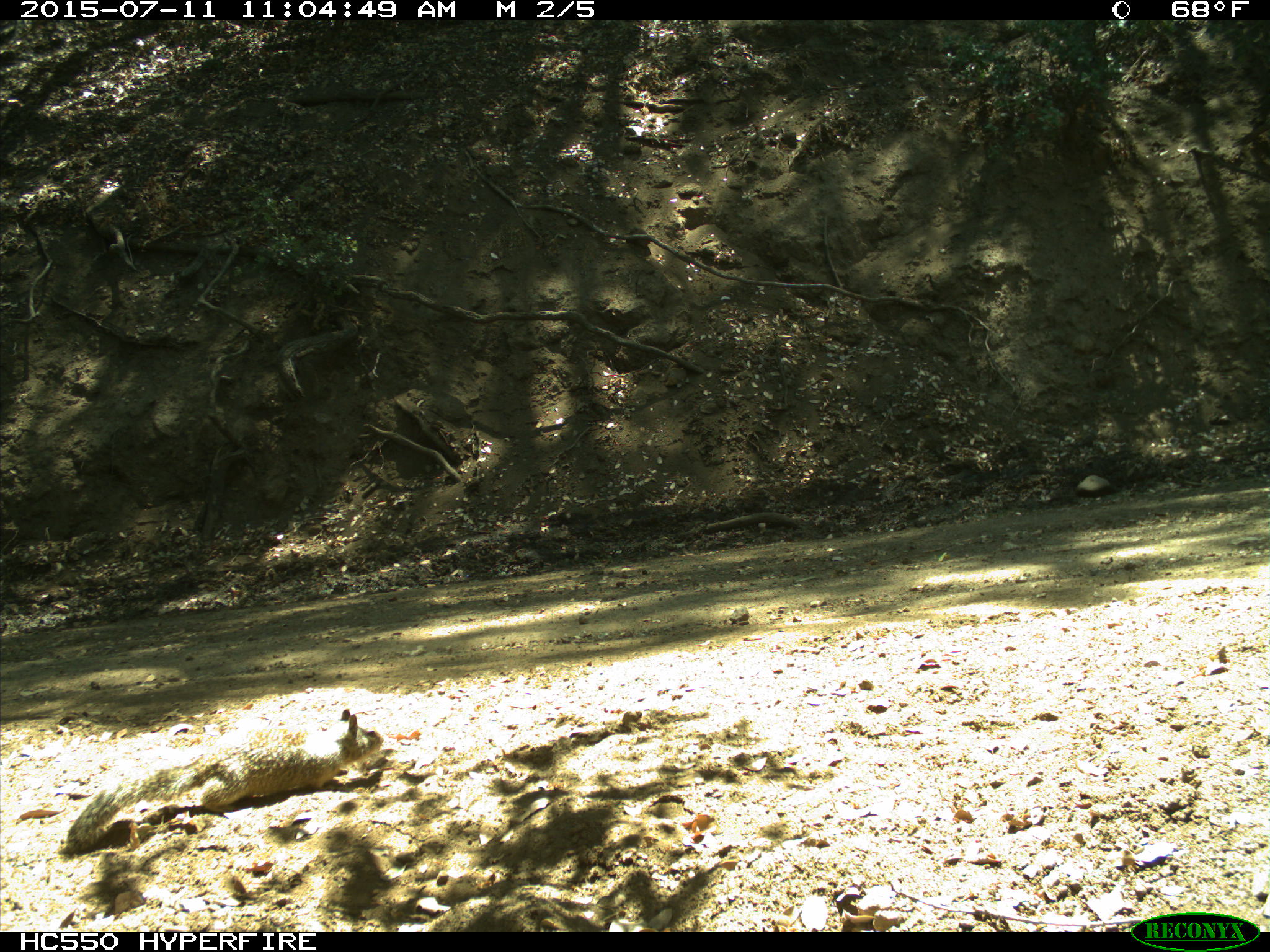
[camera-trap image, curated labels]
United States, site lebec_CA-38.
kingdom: Animalia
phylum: Chordata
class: Mammalia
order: Rodentia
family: Sciuridae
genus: Otospermophilus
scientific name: Otospermophilus beecheyi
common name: california ground squirrel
Otospermophilus beecheyi (california ground squirrel).